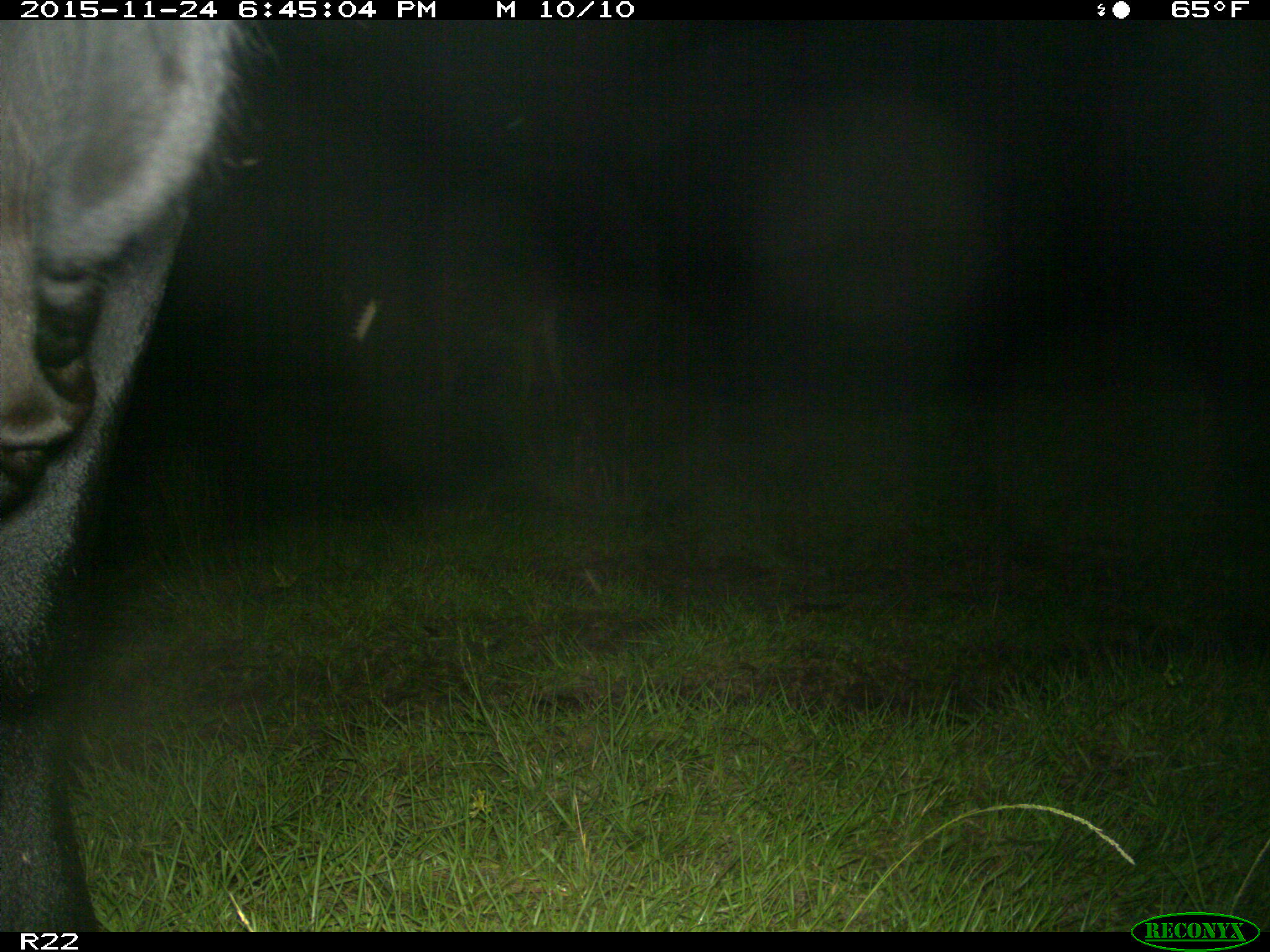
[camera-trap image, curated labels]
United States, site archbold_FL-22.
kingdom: Animalia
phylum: Chordata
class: Mammalia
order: Artiodactyla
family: Bovidae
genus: Bos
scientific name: Bos taurus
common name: domestic cow